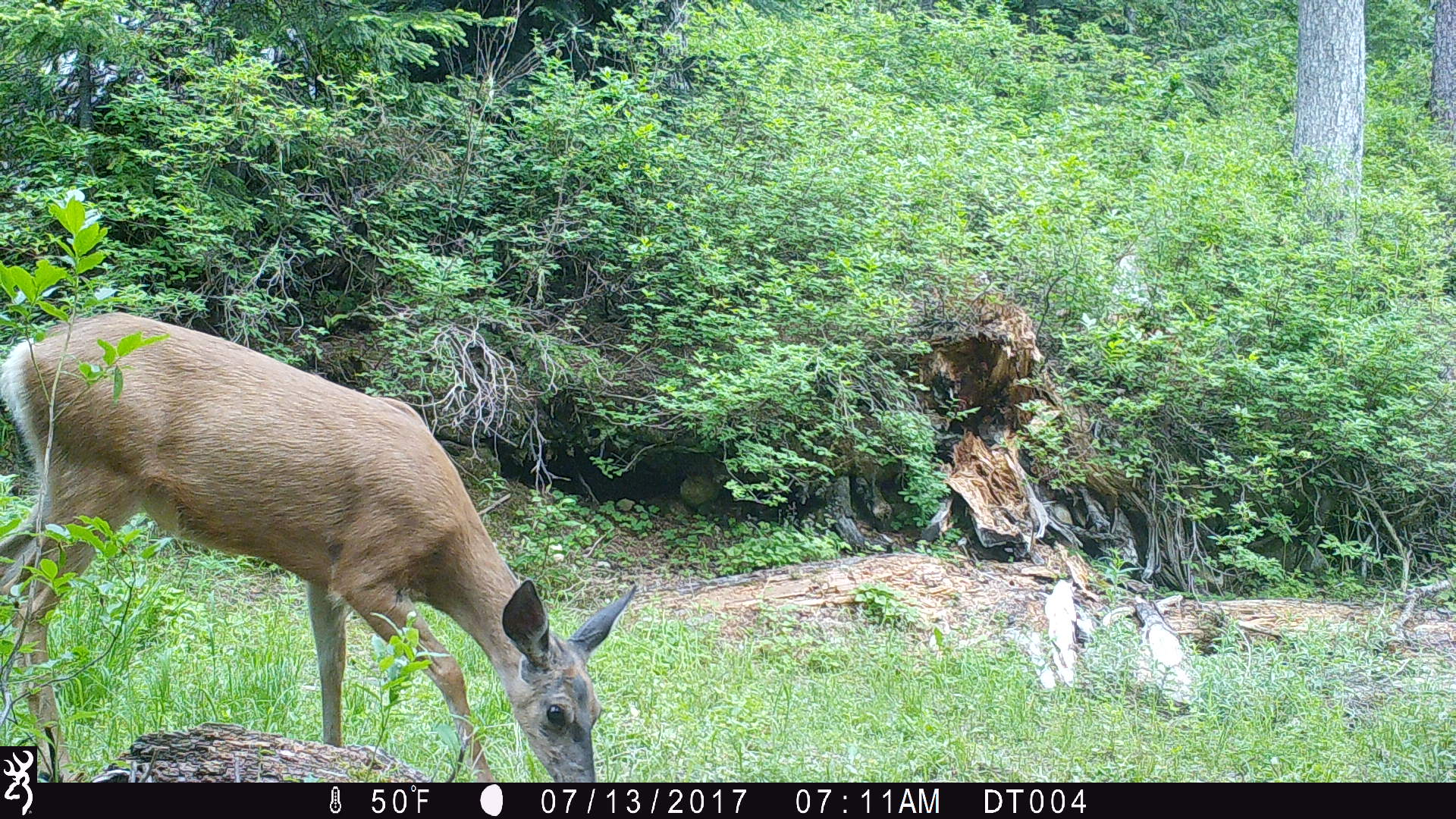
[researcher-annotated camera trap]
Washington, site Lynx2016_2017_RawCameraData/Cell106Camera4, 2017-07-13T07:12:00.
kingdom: Animalia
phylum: Chordata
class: Mammalia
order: Artiodactyla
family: Cervidae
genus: Odocoileus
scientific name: Odocoileus hemionus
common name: mule deer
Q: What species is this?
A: Odocoileus hemionus (mule deer).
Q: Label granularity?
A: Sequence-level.